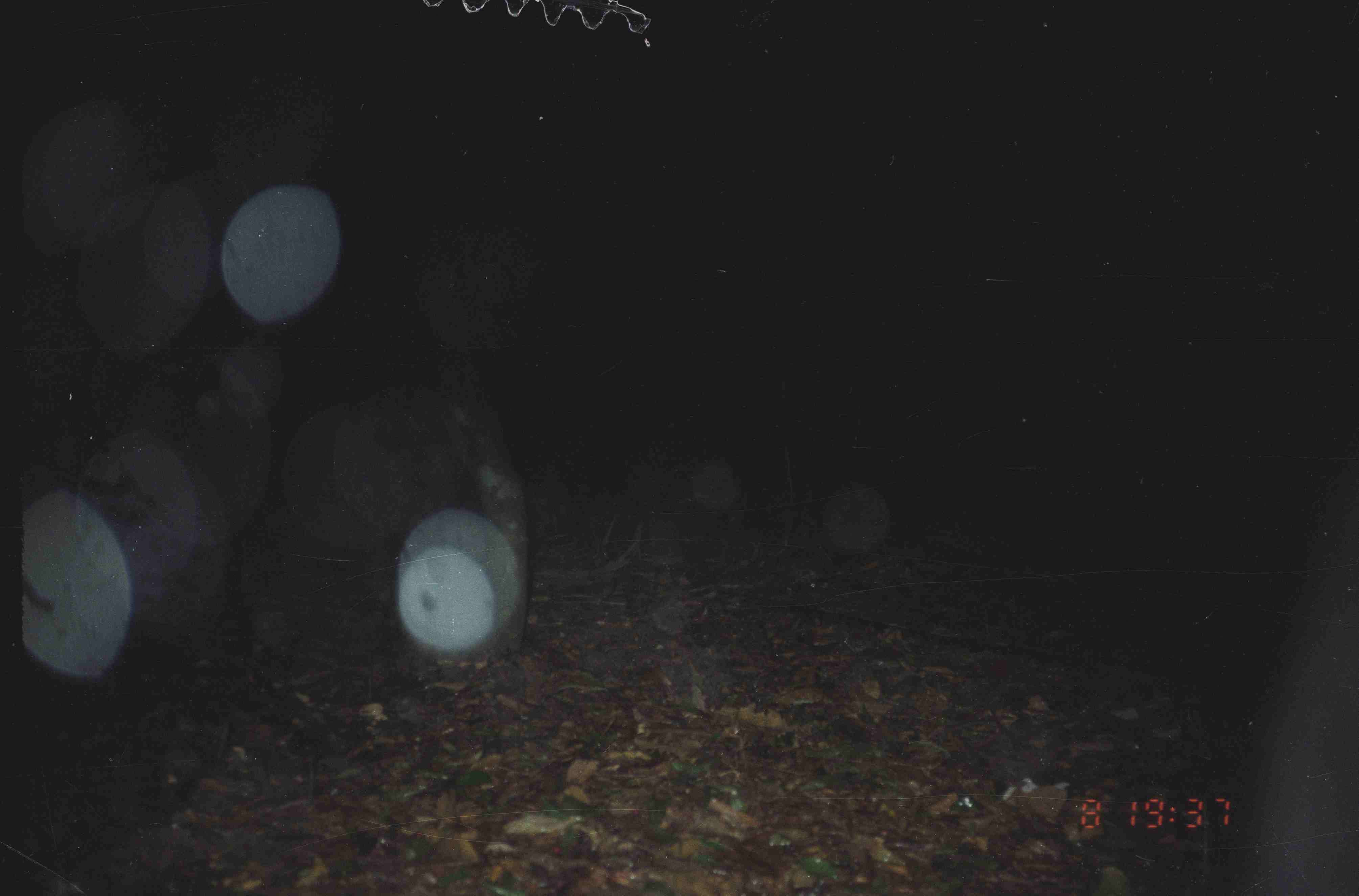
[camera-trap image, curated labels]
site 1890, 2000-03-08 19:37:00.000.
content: unidentified animal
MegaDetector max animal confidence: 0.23